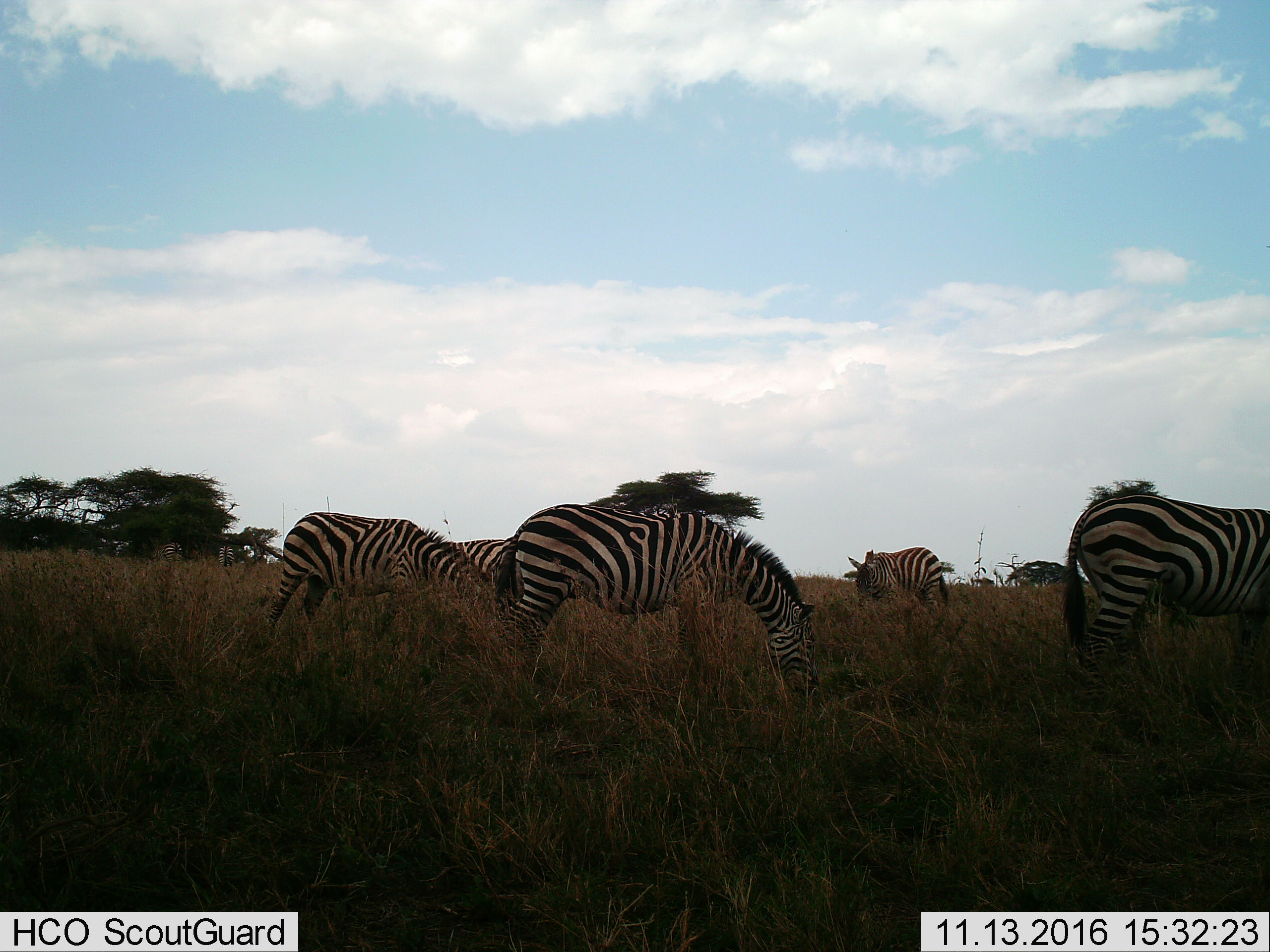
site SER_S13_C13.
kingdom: Animalia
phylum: Chordata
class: Mammalia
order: Perissodactyla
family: Equidae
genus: Equus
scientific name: Equus quagga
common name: plains zebra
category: zebraplains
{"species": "zebraplains (plains zebra) (Equus quagga)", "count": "5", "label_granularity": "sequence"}